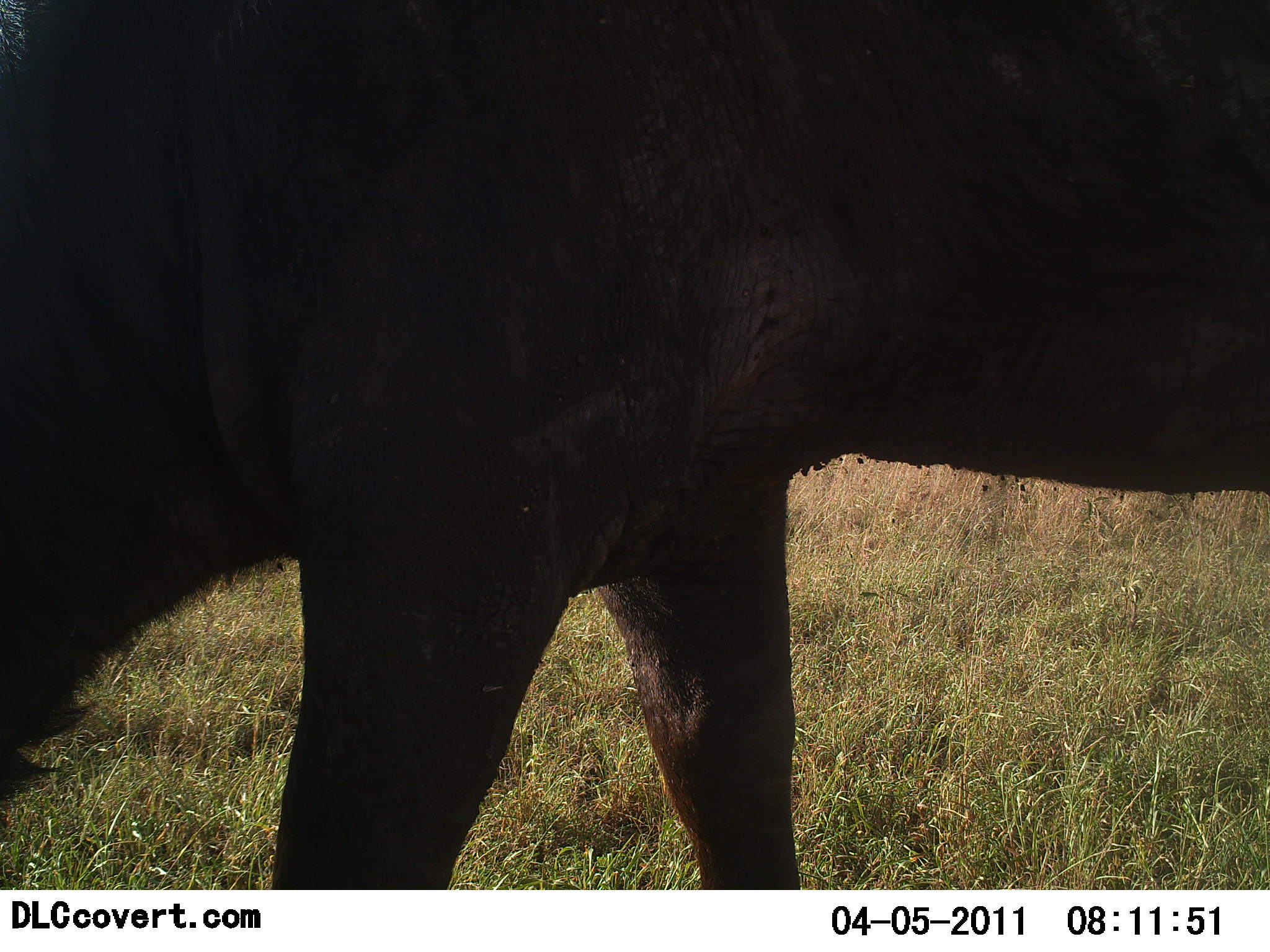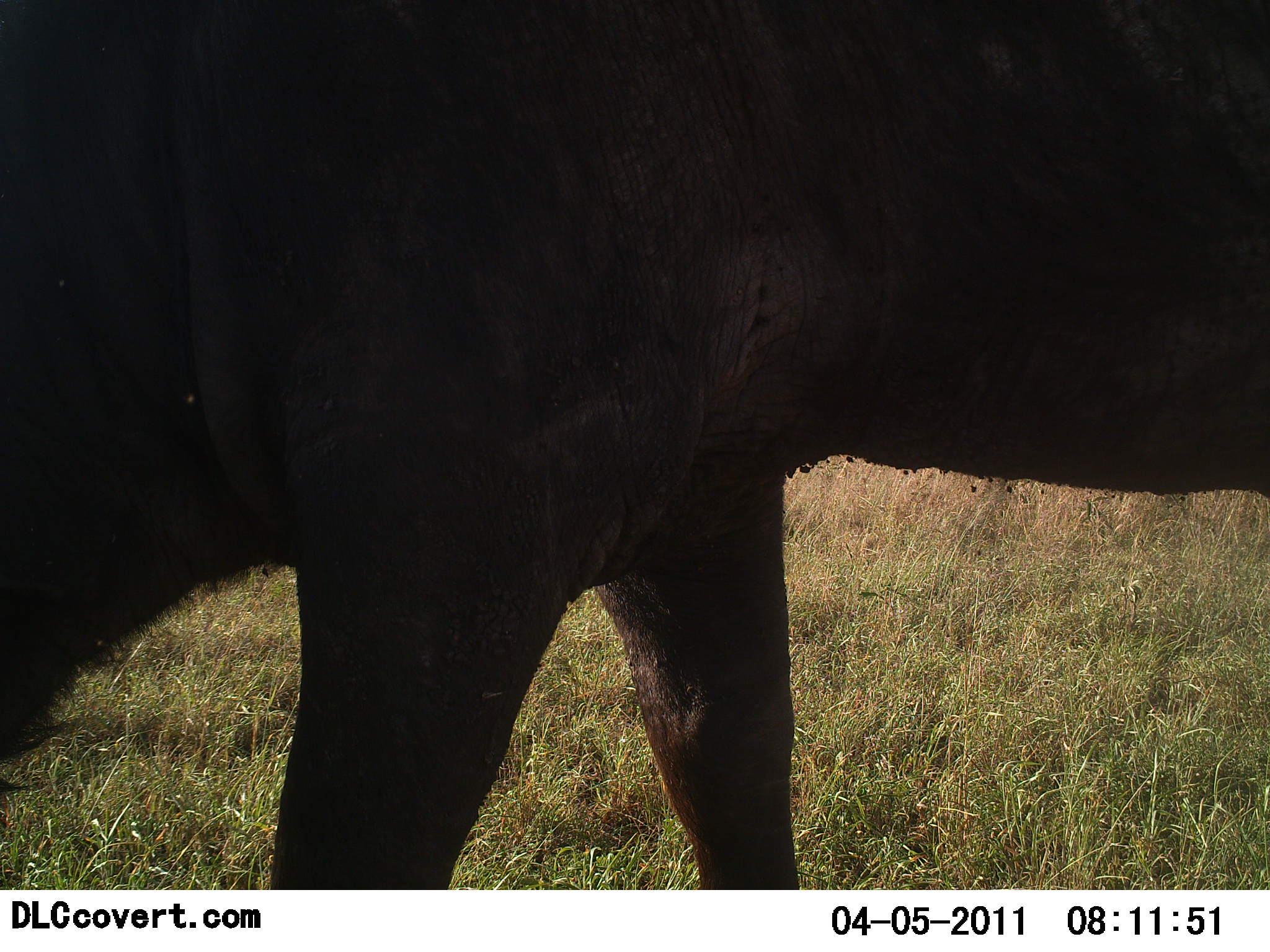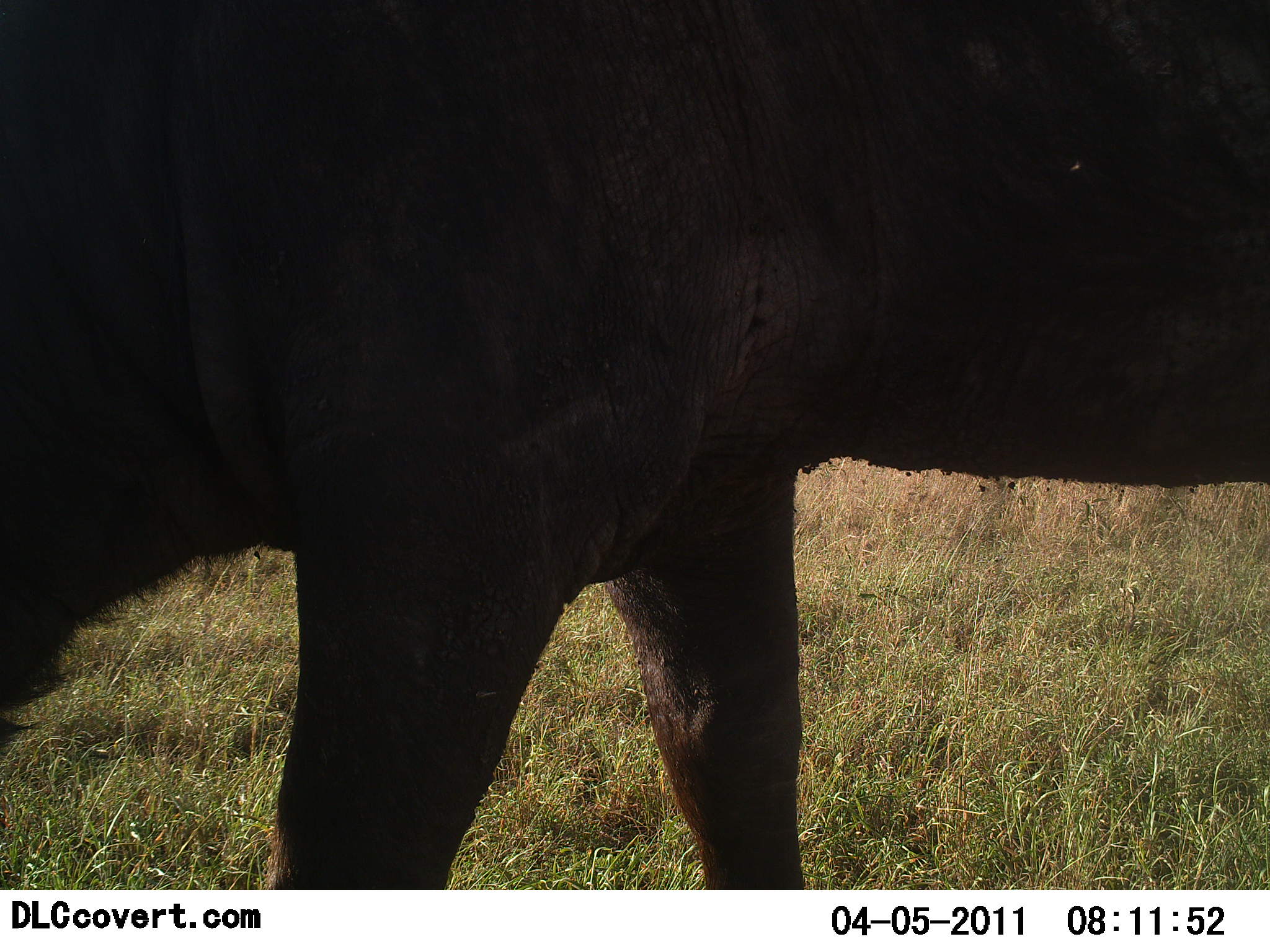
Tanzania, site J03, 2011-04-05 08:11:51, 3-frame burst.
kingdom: Animalia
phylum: Chordata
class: Mammalia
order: Artiodactyla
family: Bovidae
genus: Connochaetes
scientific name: Connochaetes taurinus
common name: blue wildebeest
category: wildebeest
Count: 1.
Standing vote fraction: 43%.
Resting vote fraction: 0%.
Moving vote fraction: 14%.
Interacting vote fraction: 0%.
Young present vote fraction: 0%.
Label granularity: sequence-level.